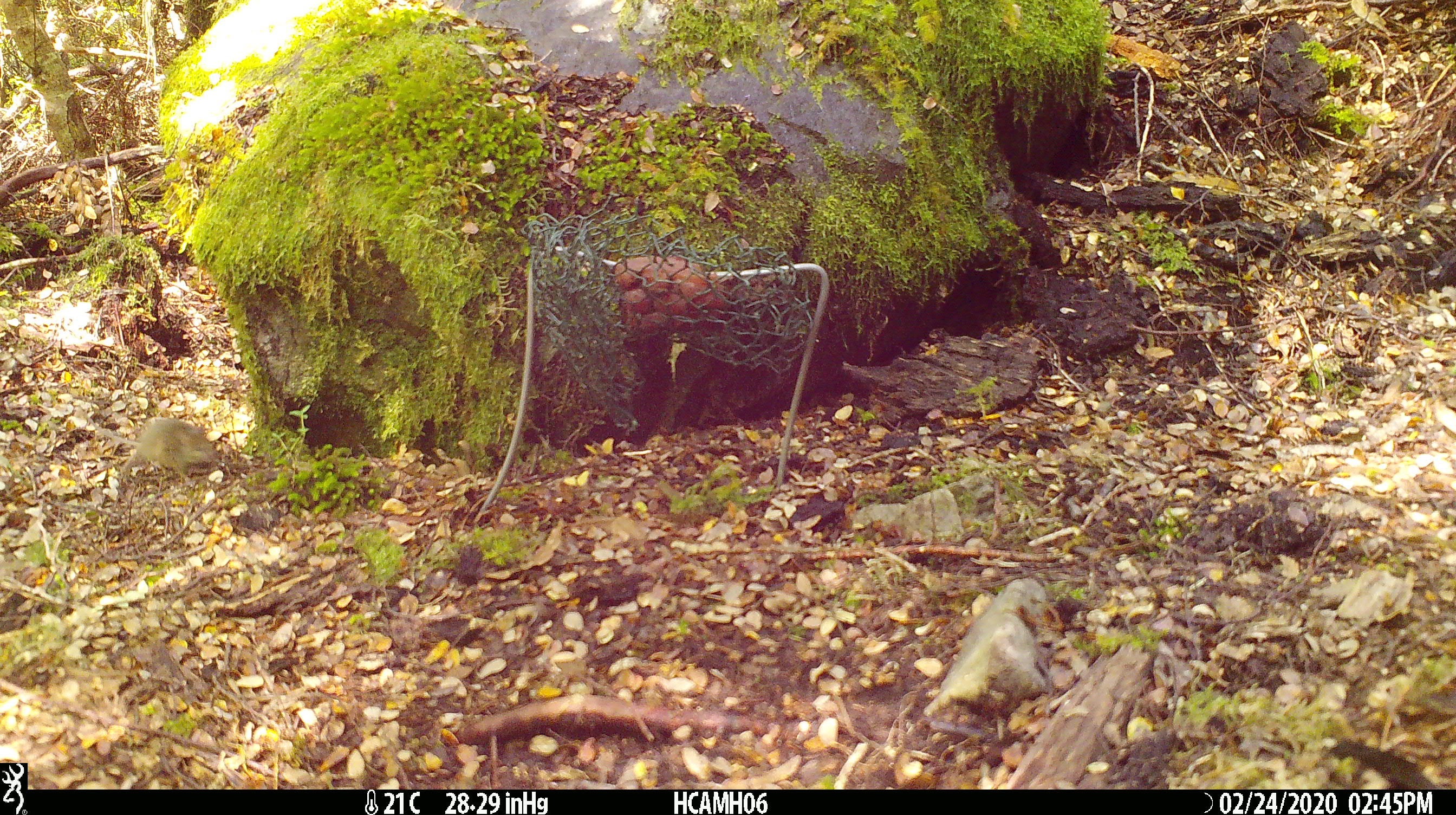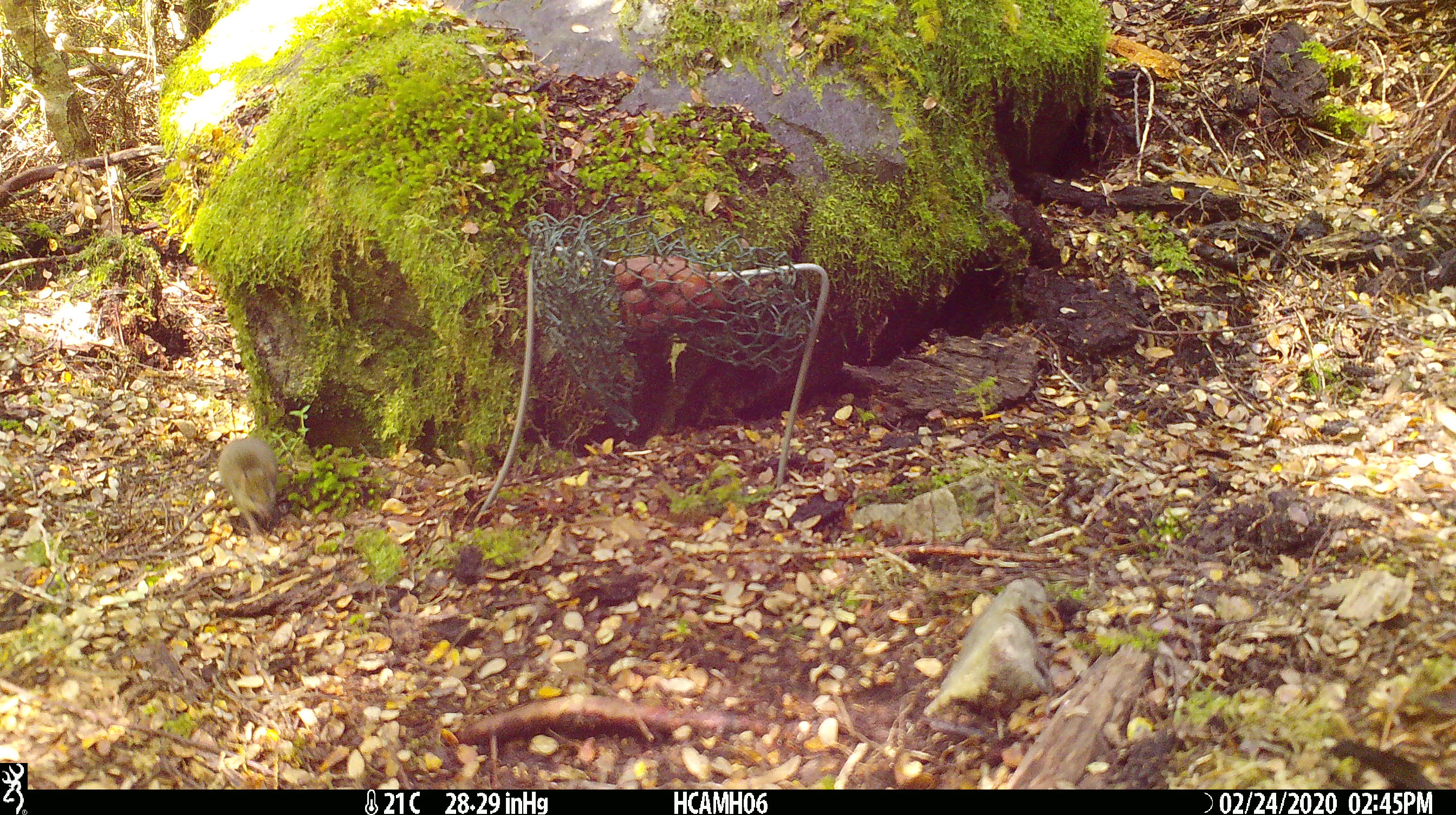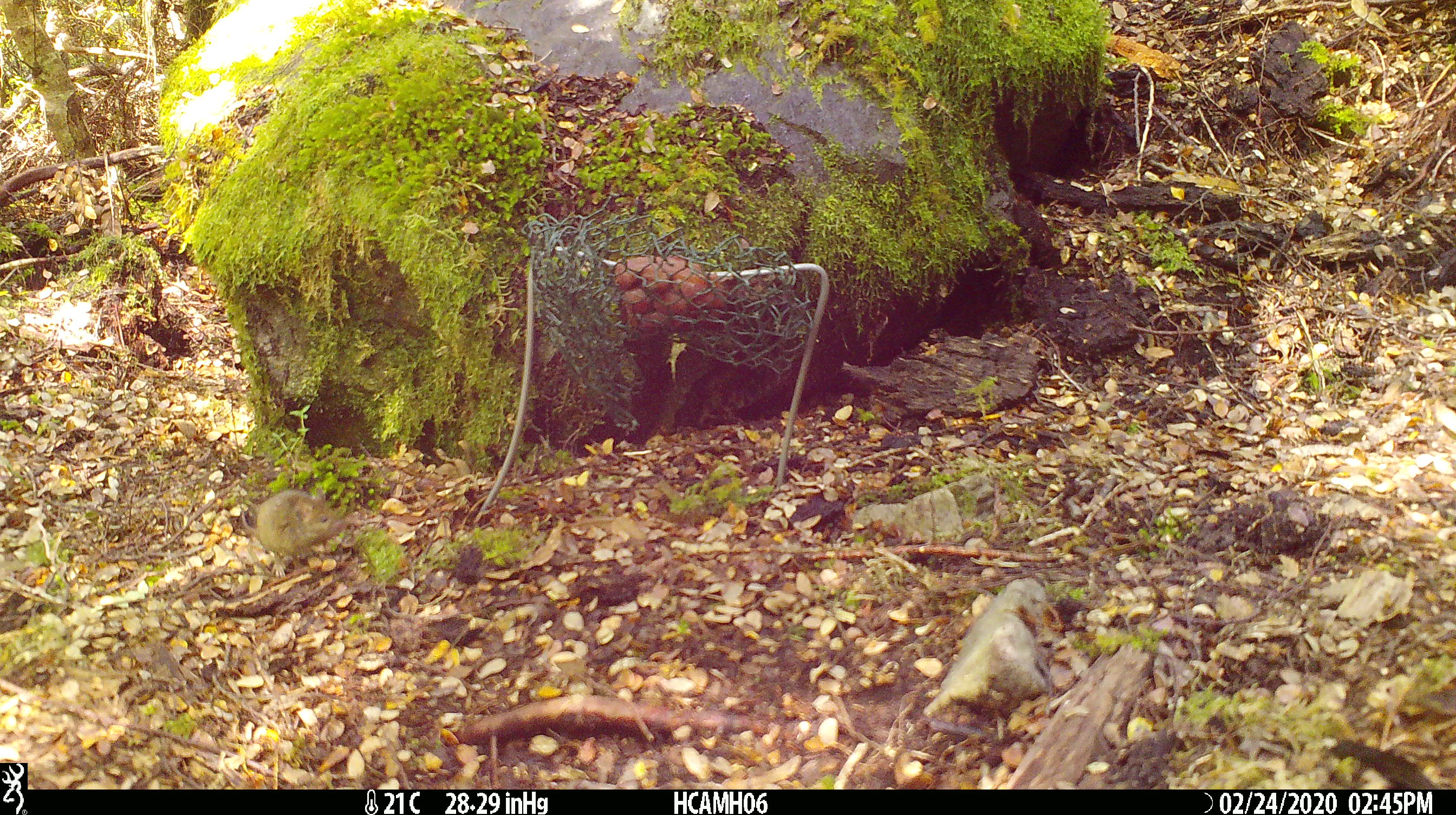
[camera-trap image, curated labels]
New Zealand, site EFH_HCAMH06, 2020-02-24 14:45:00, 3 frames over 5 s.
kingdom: Animalia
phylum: Chordata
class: Mammalia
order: Rodentia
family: Muridae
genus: Mus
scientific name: Mus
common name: mouse